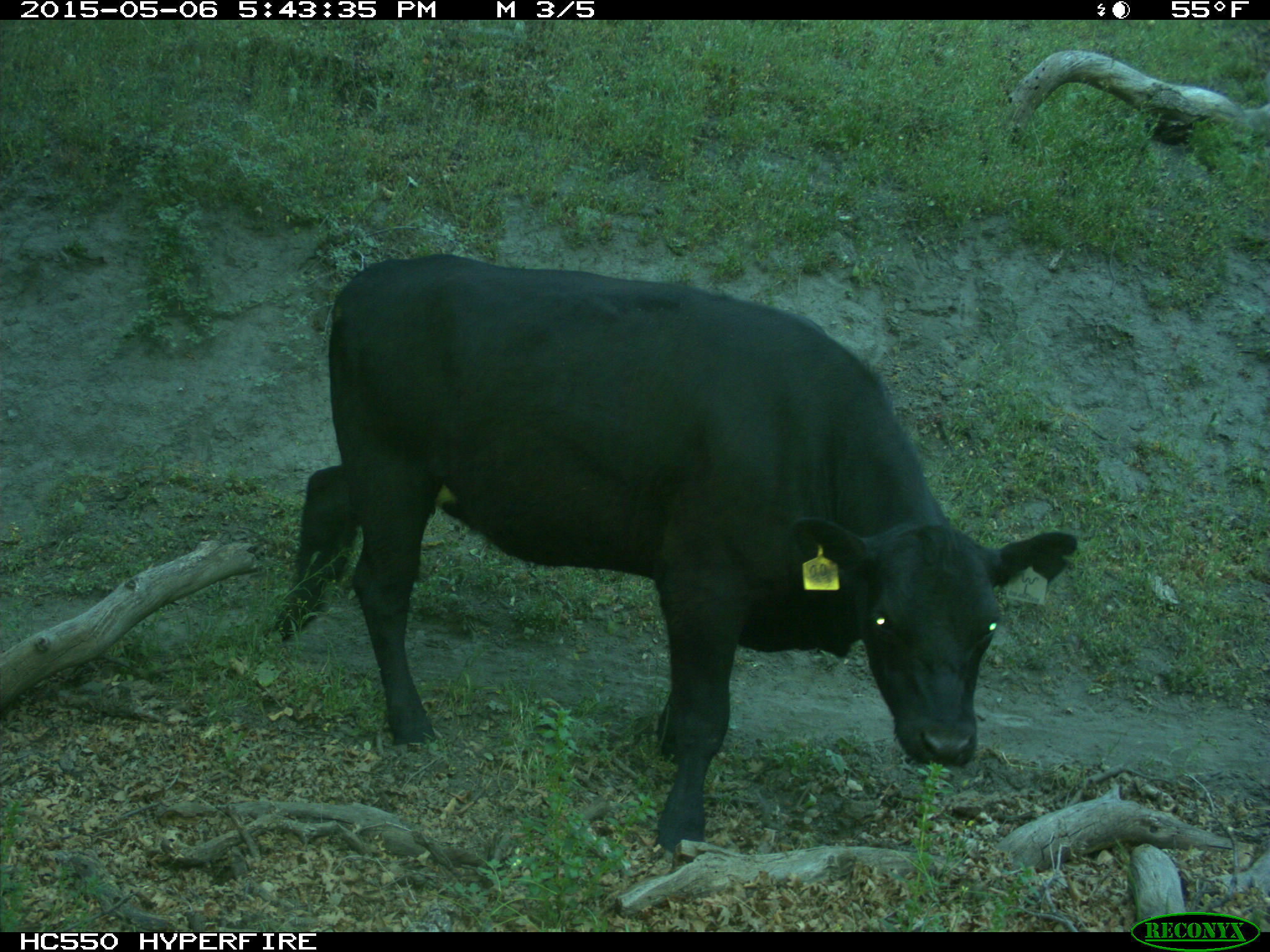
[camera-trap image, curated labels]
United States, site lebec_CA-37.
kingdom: Animalia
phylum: Chordata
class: Mammalia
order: Artiodactyla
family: Bovidae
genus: Bos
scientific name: Bos taurus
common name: domestic cow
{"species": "Bos taurus (domestic cow)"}